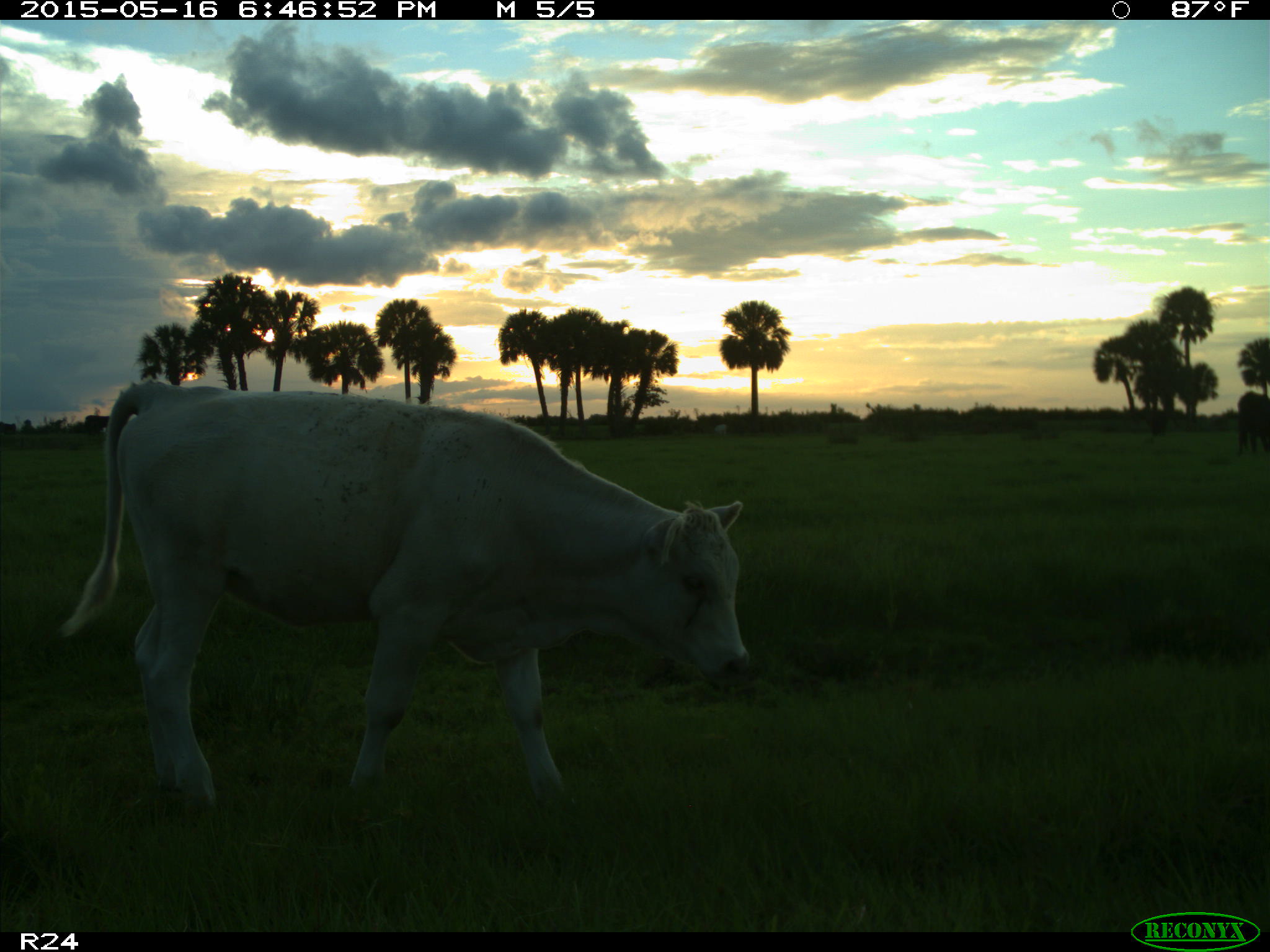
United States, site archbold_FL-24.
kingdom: Animalia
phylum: Chordata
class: Mammalia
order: Artiodactyla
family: Bovidae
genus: Bos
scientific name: Bos taurus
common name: domestic cow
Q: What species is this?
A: Bos taurus (domestic cow).